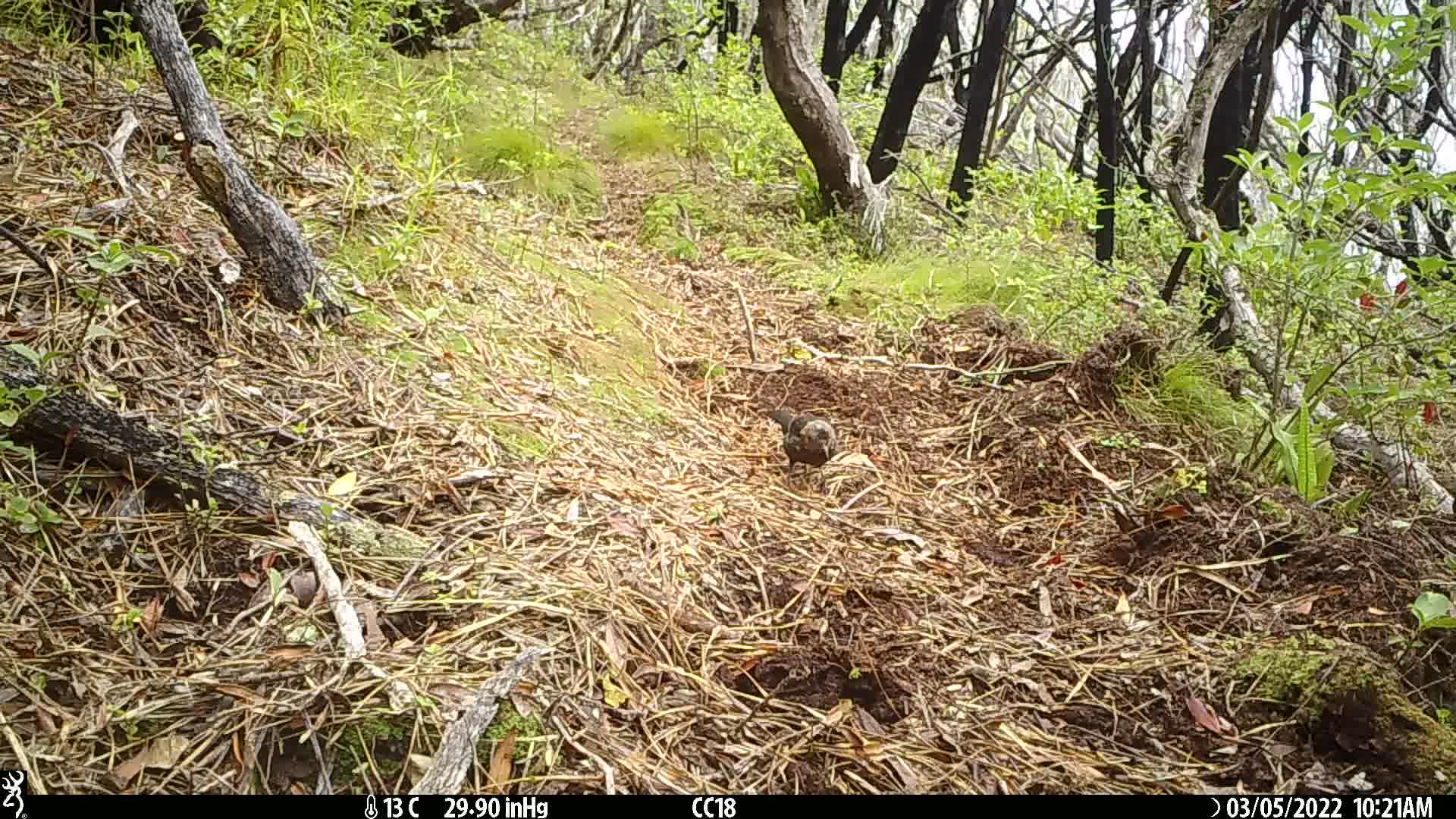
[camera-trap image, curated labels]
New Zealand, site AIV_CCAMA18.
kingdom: Animalia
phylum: Chordata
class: Aves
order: Passeriformes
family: Turdidae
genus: Turdus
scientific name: Turdus merula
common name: eurasian blackbird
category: blackbird